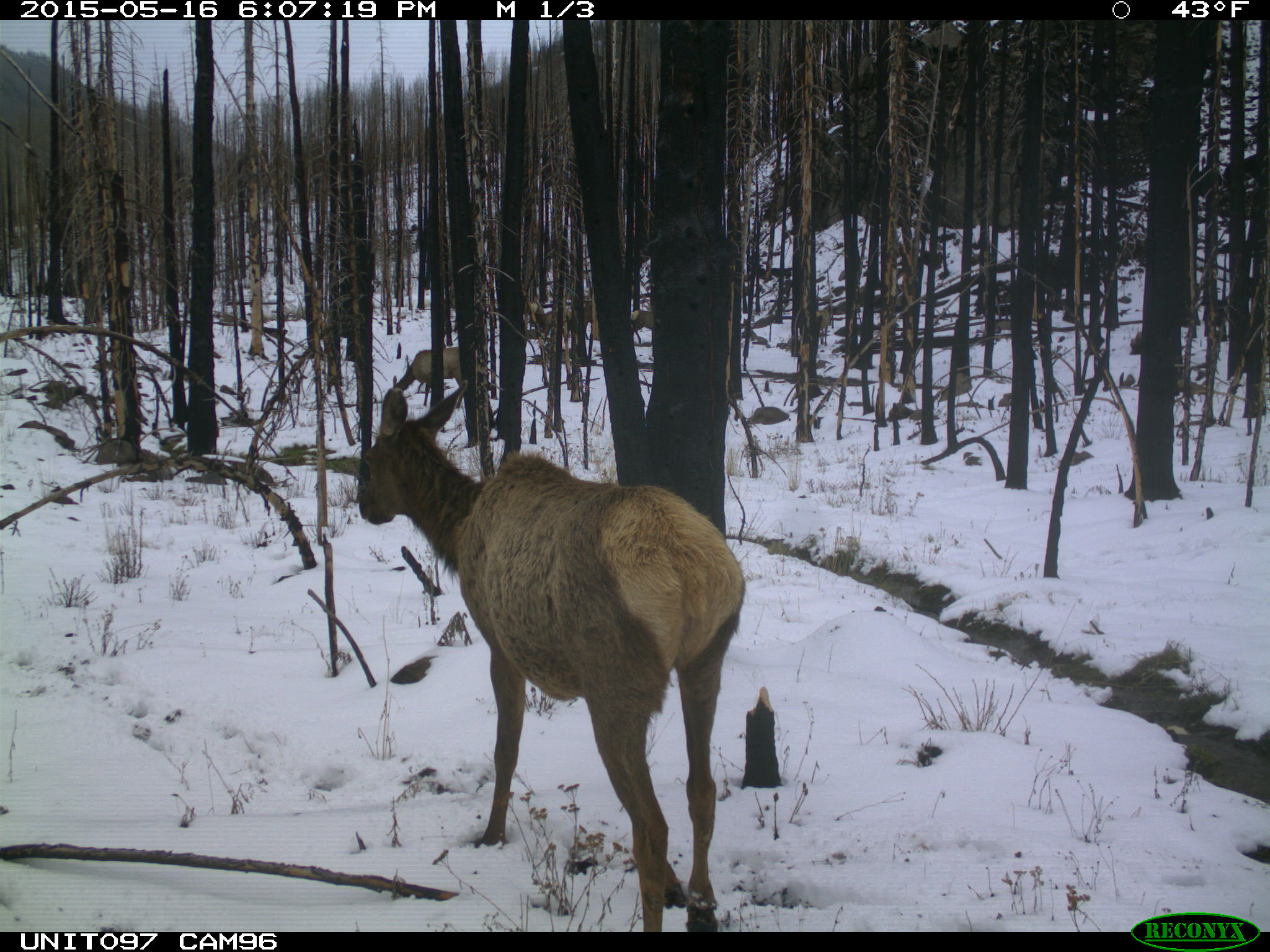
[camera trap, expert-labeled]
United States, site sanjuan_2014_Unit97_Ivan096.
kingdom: Animalia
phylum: Chordata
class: Mammalia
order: Artiodactyla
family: Cervidae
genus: Cervus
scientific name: Cervus elaphus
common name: red deer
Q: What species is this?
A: Cervus elaphus (red deer).